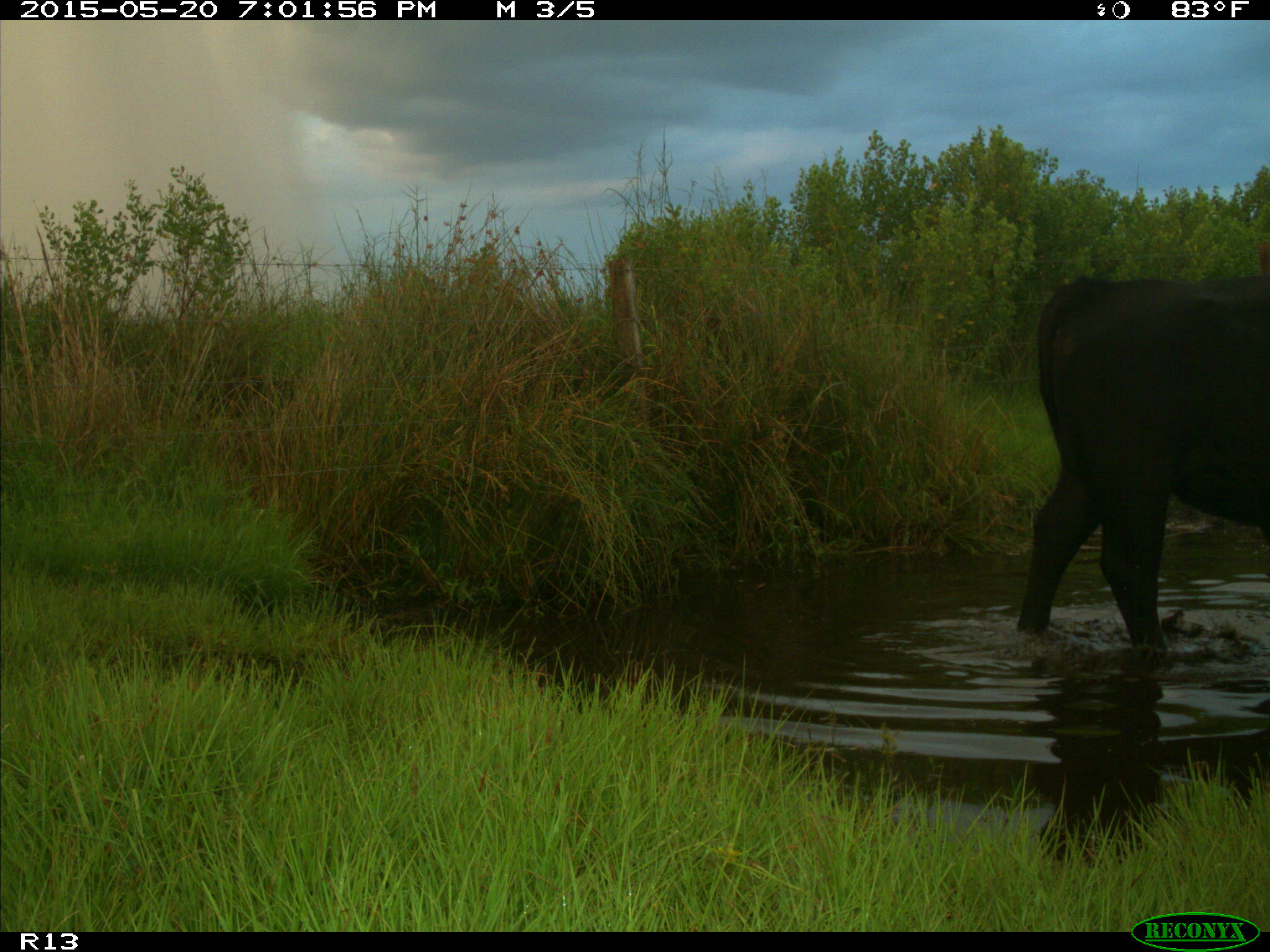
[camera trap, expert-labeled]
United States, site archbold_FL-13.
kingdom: Animalia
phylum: Chordata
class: Mammalia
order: Artiodactyla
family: Bovidae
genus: Bos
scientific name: Bos taurus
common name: domestic cow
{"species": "Bos taurus (domestic cow)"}